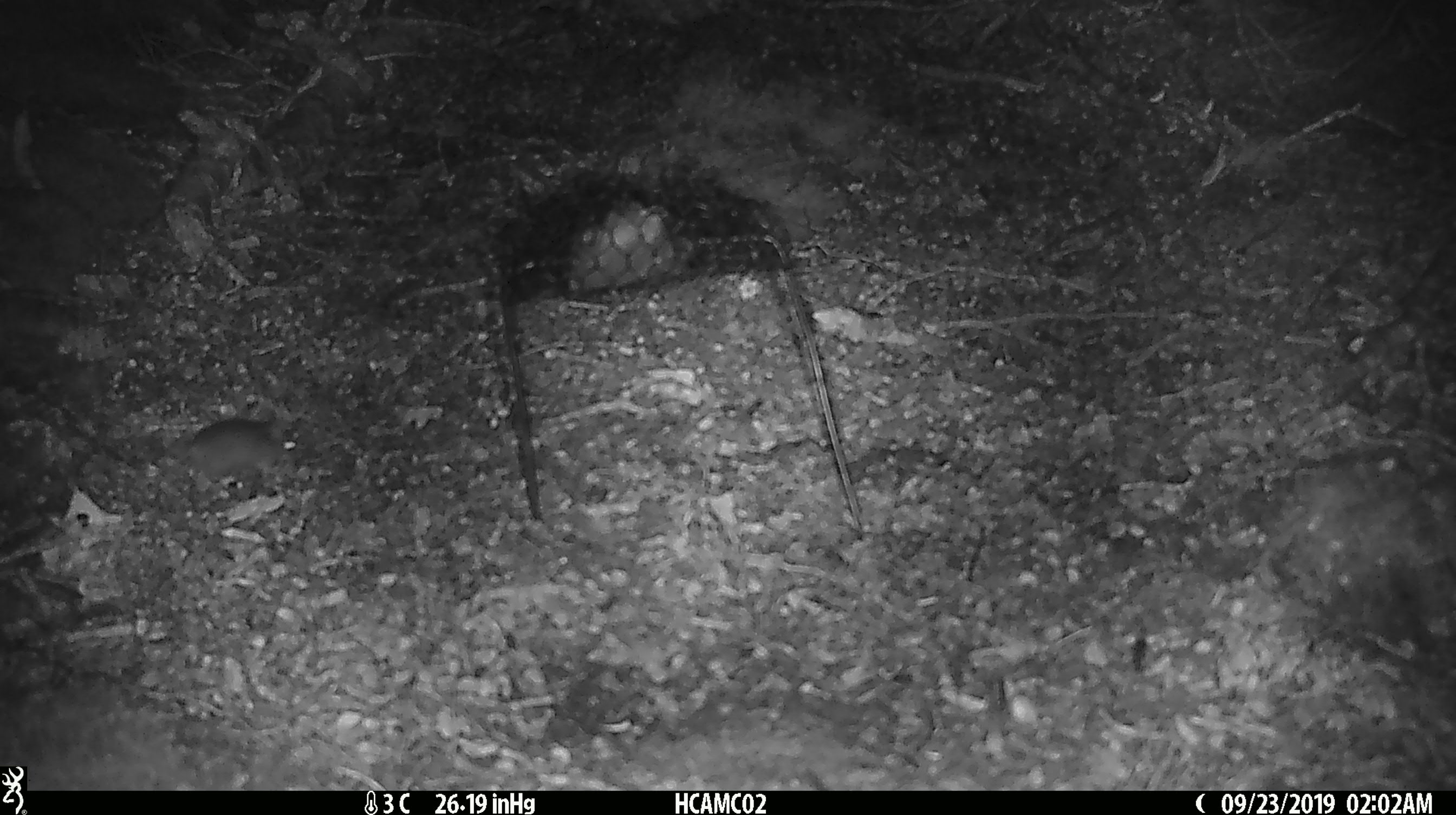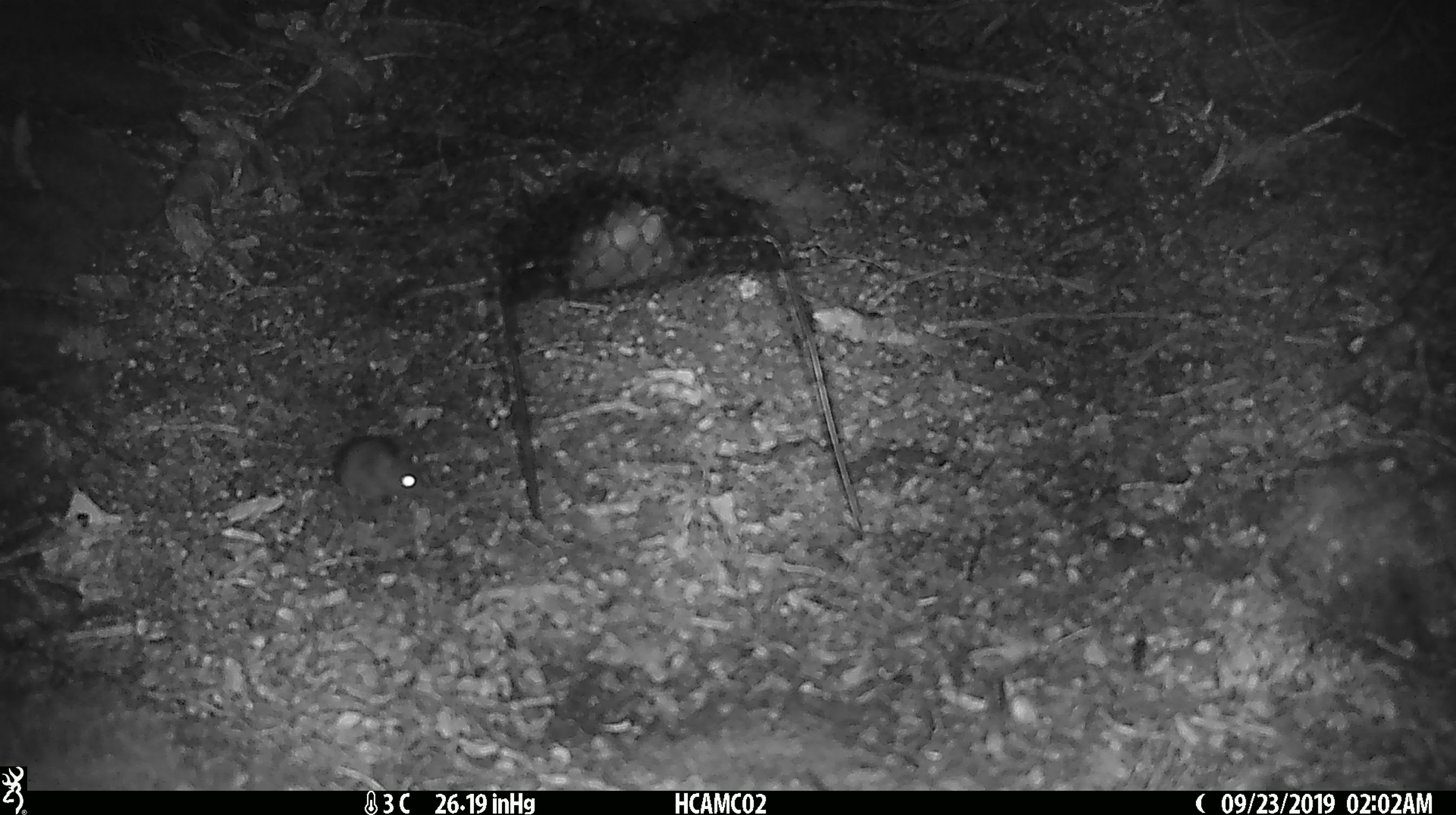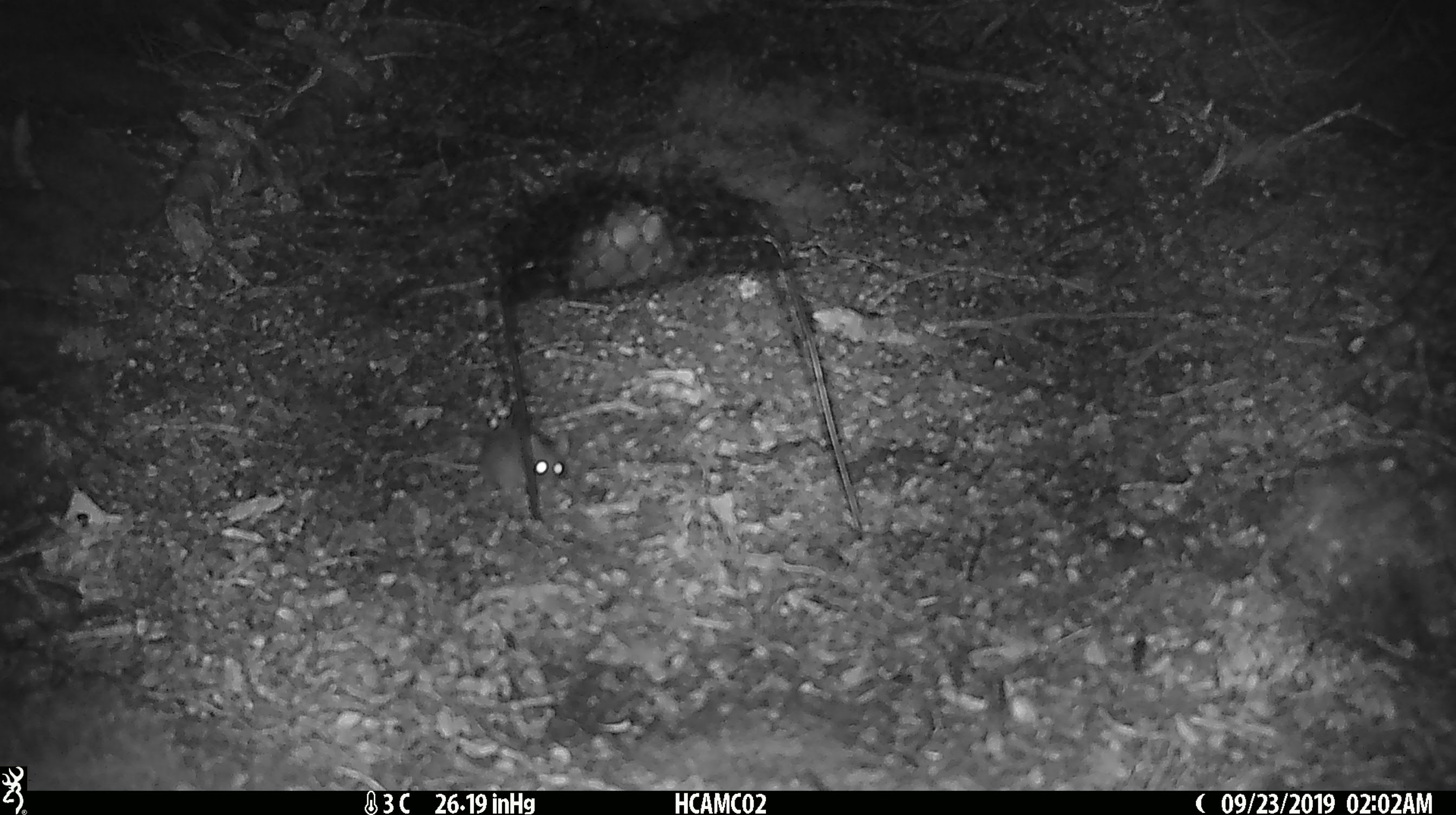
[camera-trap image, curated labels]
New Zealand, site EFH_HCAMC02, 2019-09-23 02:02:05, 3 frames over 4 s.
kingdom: Animalia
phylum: Chordata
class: Mammalia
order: Rodentia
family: Muridae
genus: Mus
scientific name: Mus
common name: mouse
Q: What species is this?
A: Mouse (Mus).